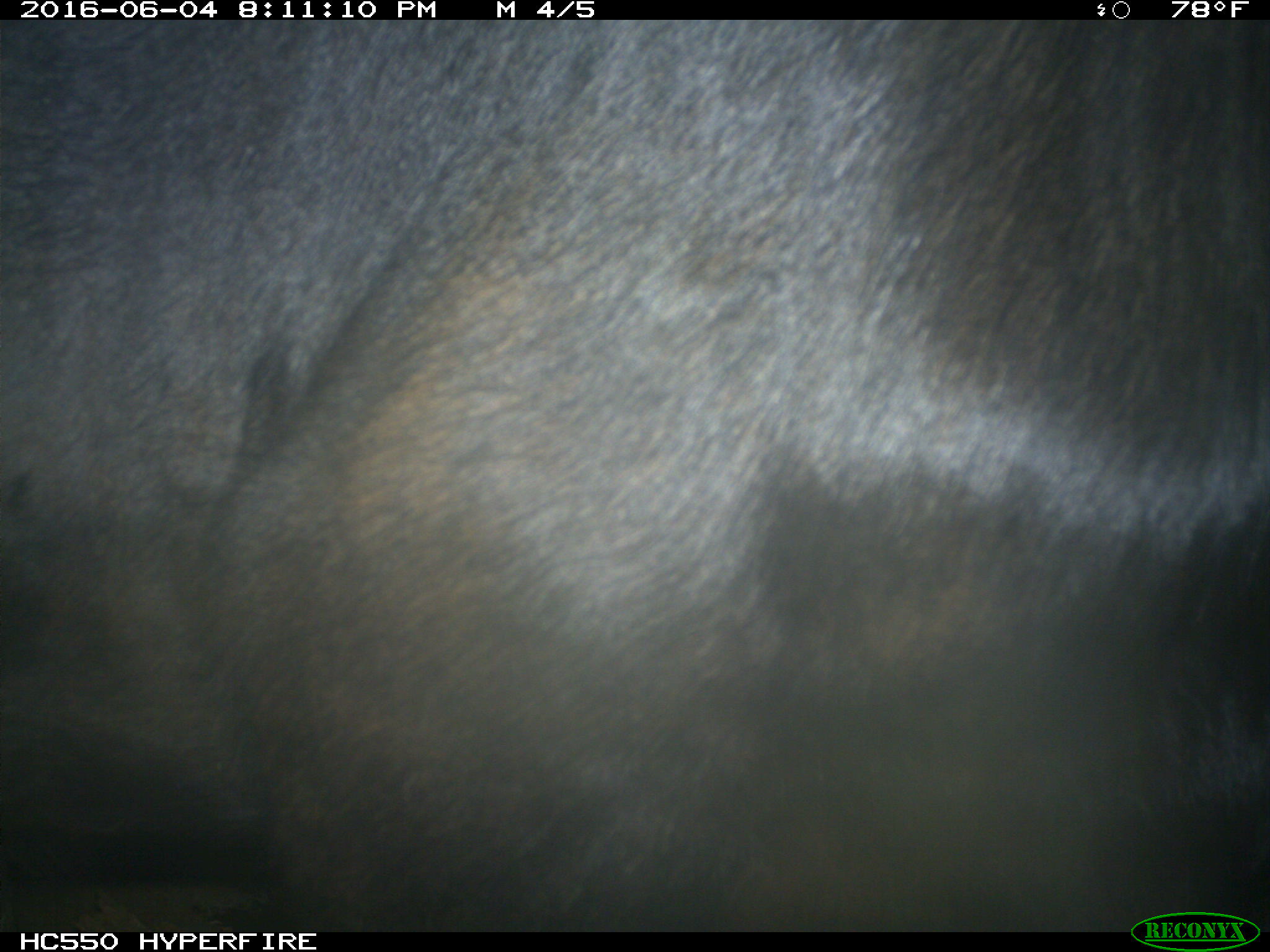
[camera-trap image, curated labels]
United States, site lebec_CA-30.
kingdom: Animalia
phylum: Chordata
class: Mammalia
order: Artiodactyla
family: Bovidae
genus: Bos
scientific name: Bos taurus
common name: domestic cow